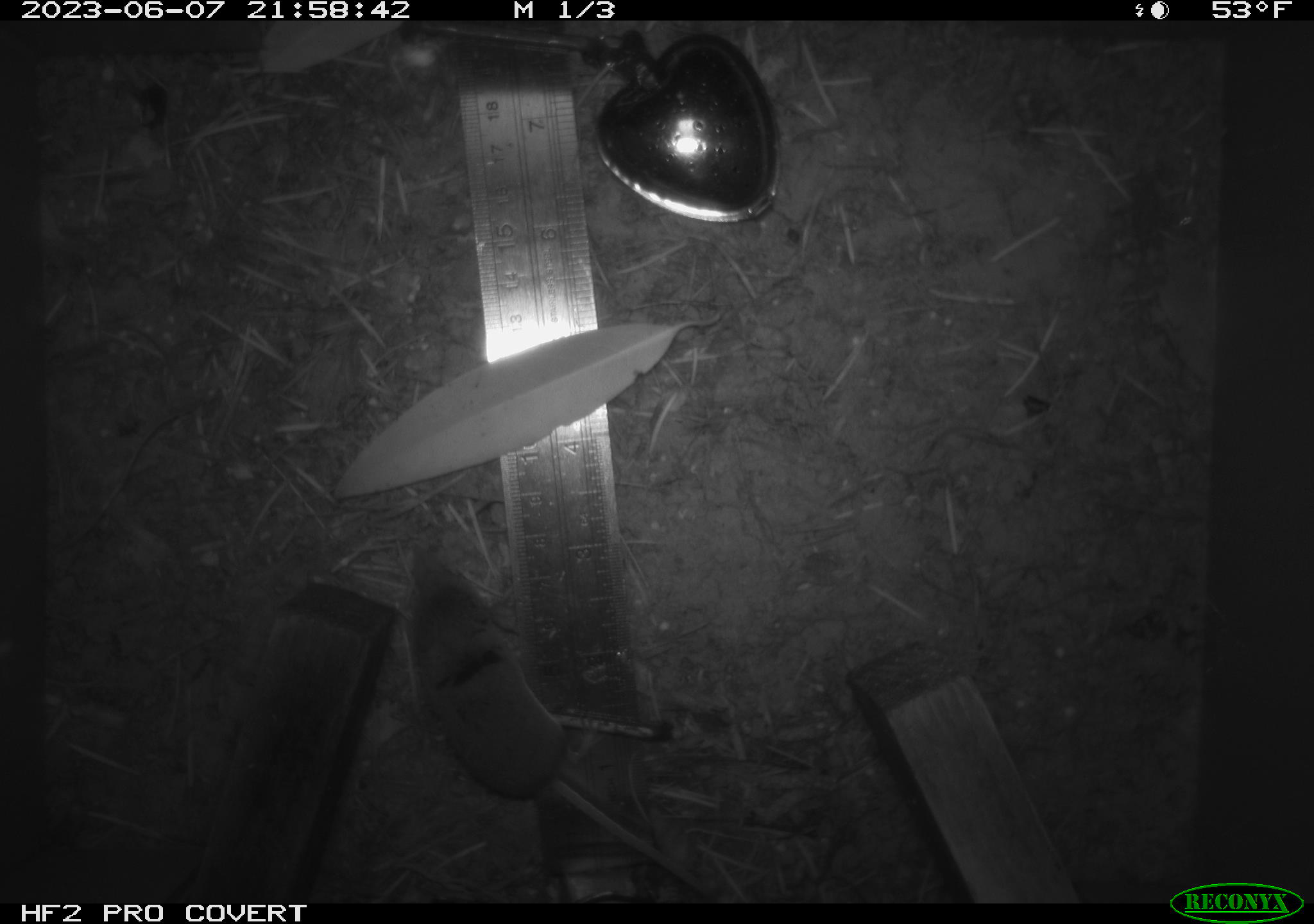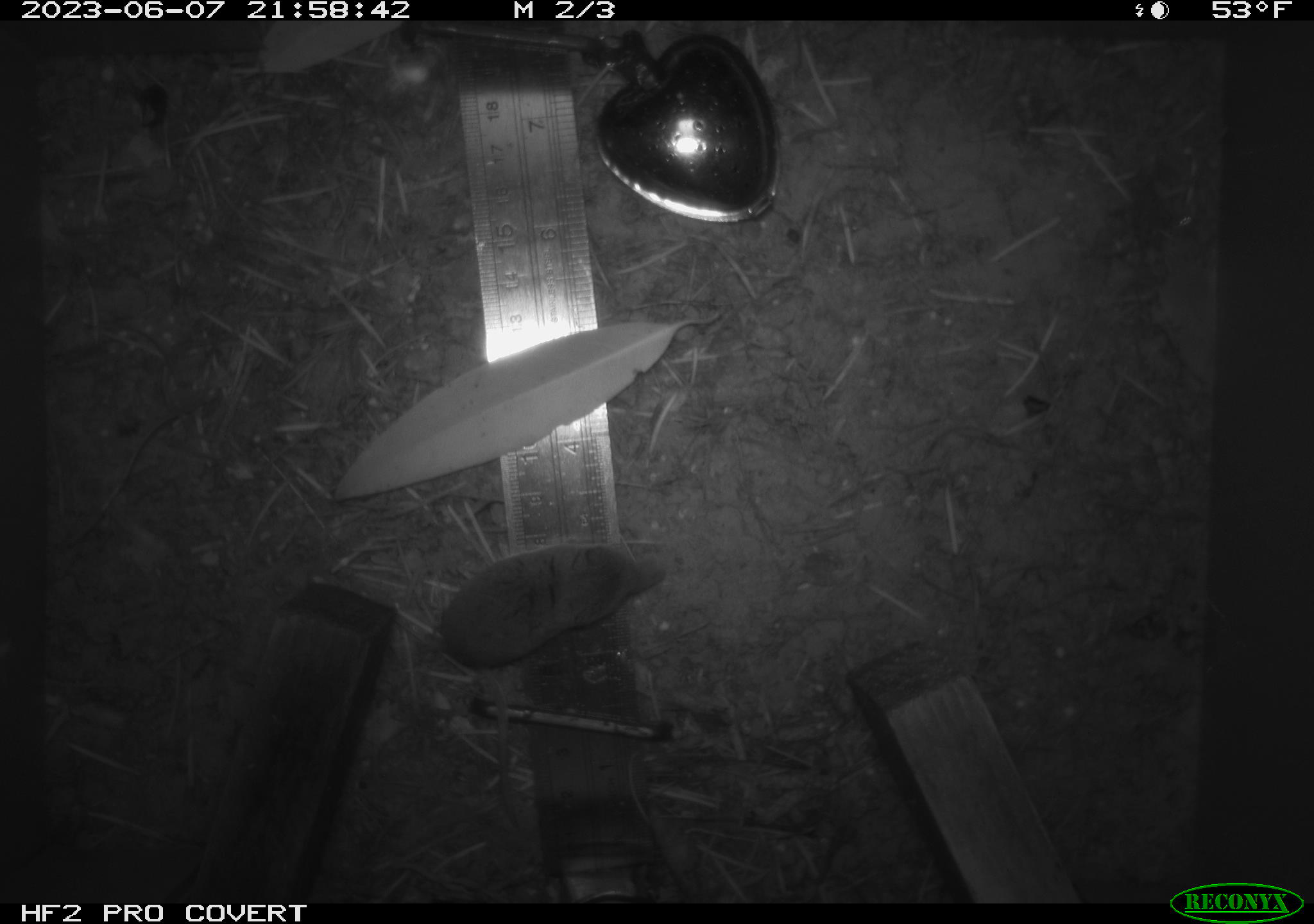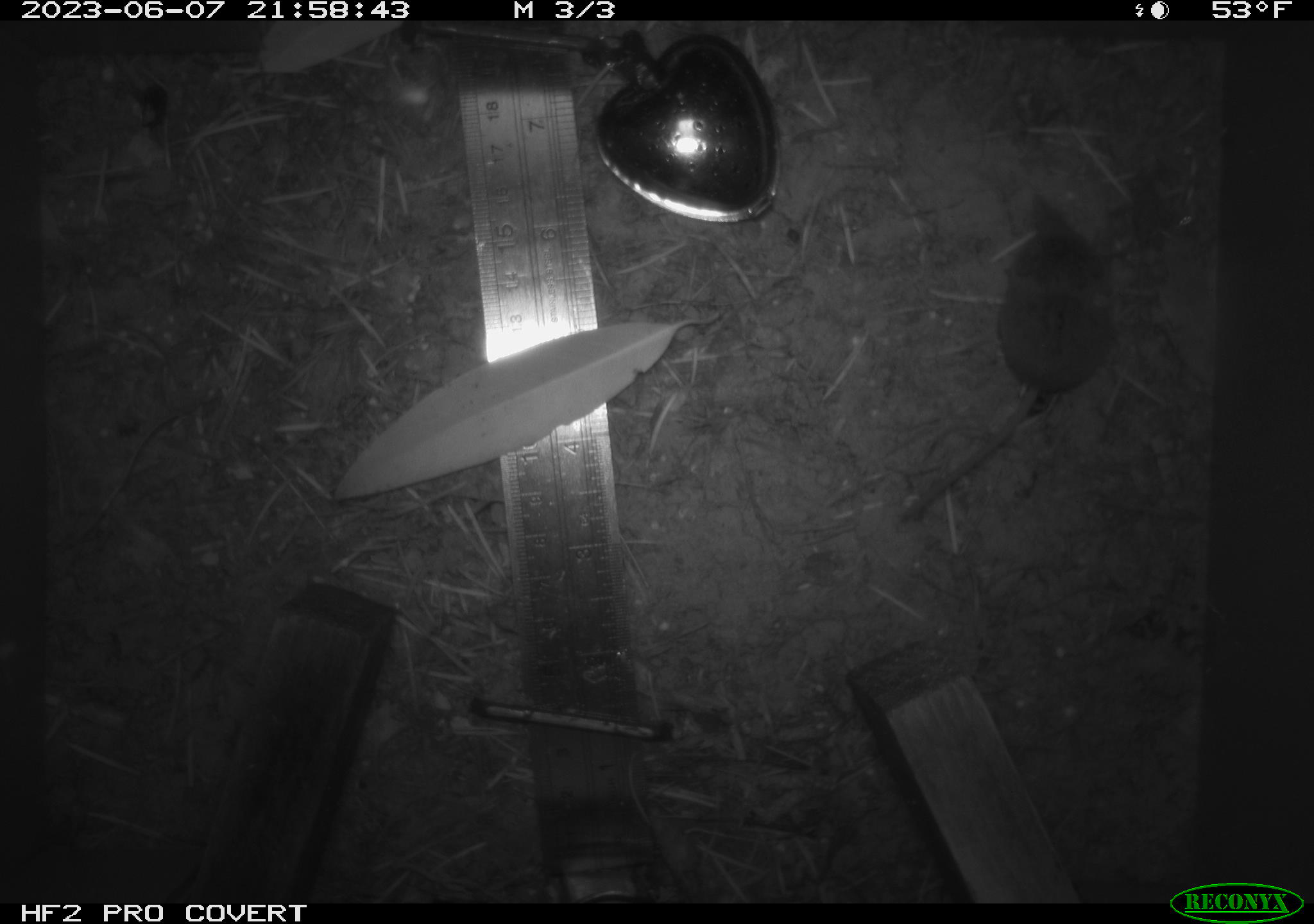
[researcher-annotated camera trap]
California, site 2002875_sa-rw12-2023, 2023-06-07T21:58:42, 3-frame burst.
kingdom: Animalia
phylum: Chordata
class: Mammalia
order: Eulipotyphla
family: Soricidae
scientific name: Soricidae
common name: shrews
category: soricidae family